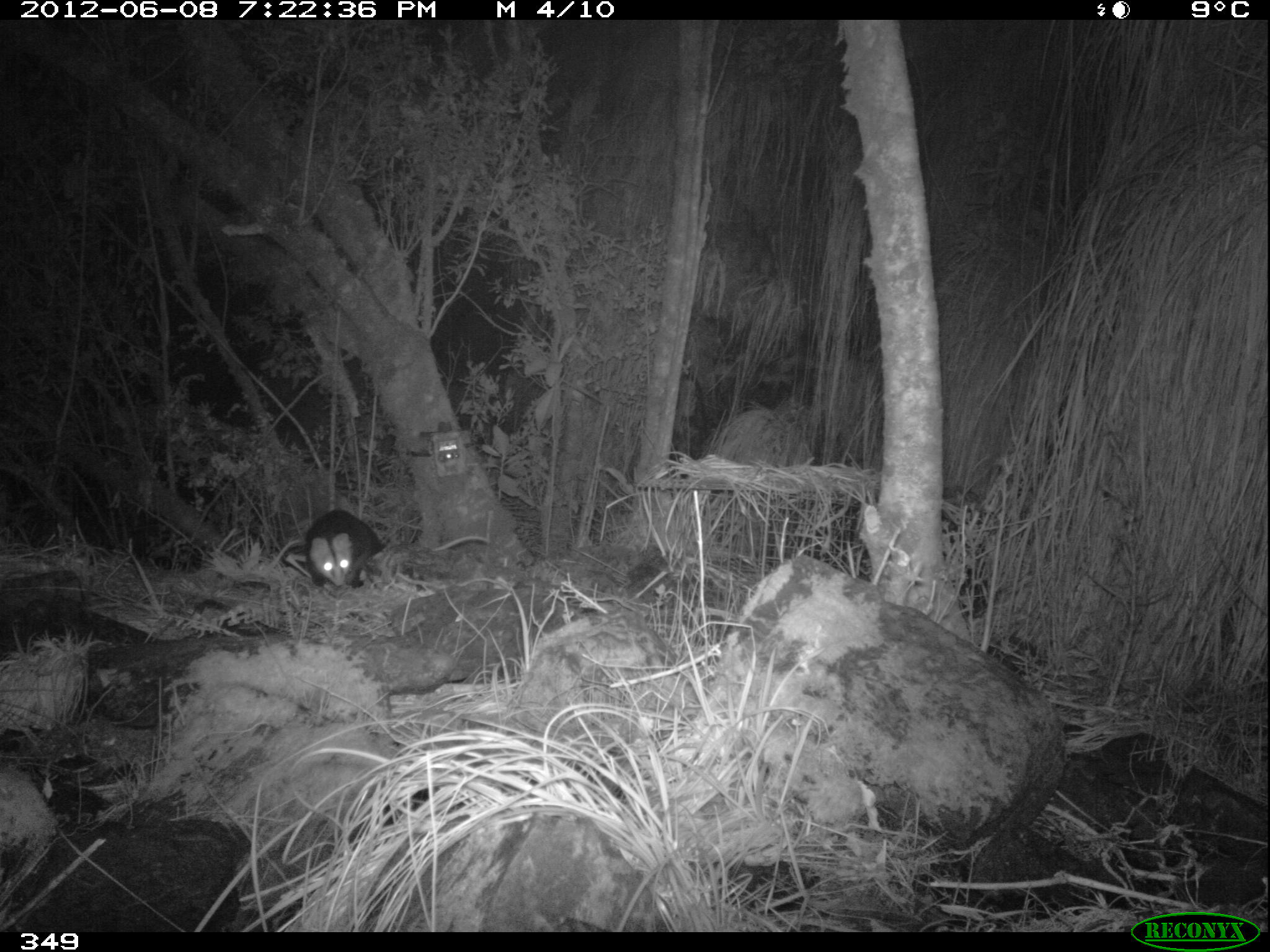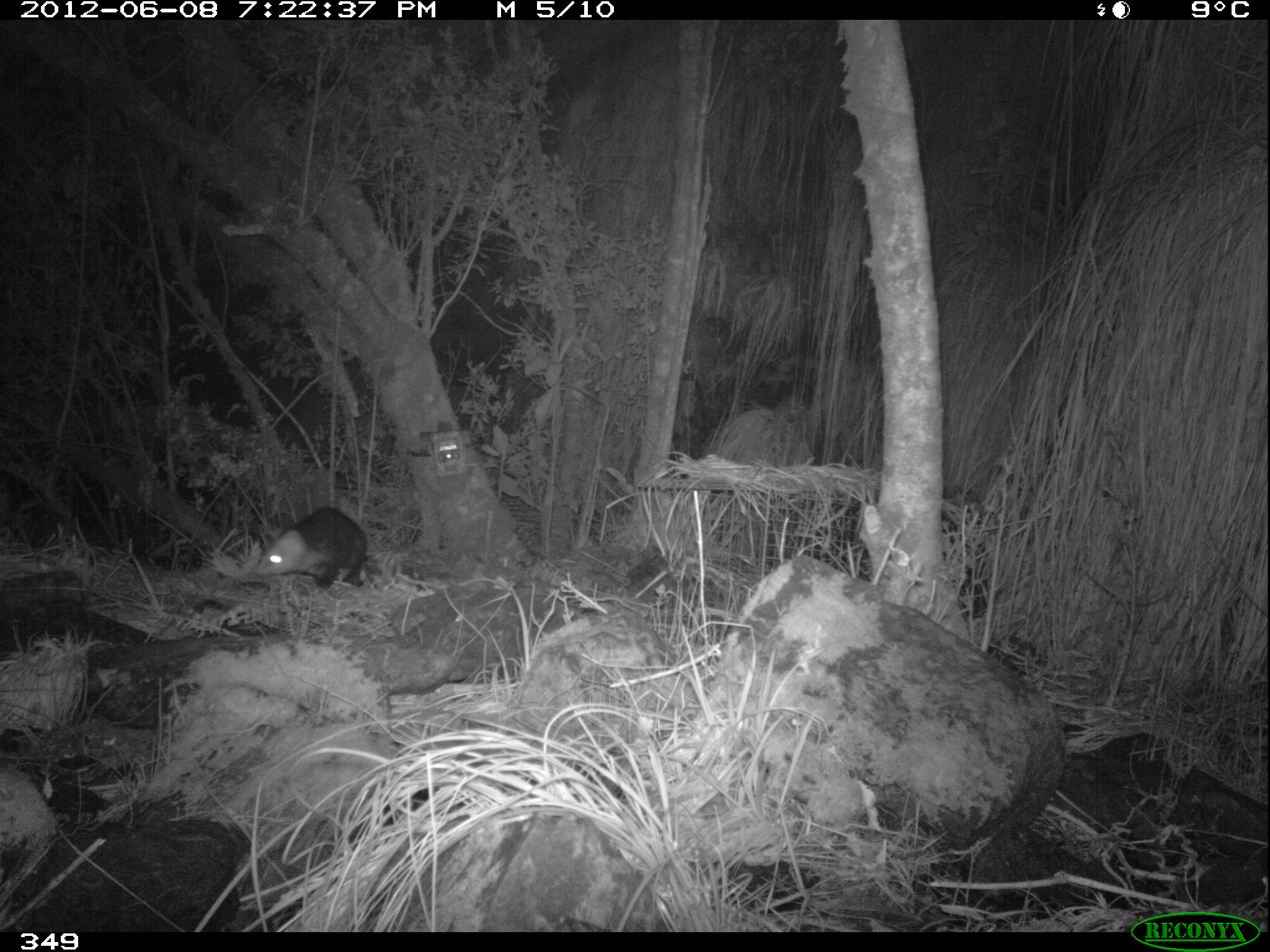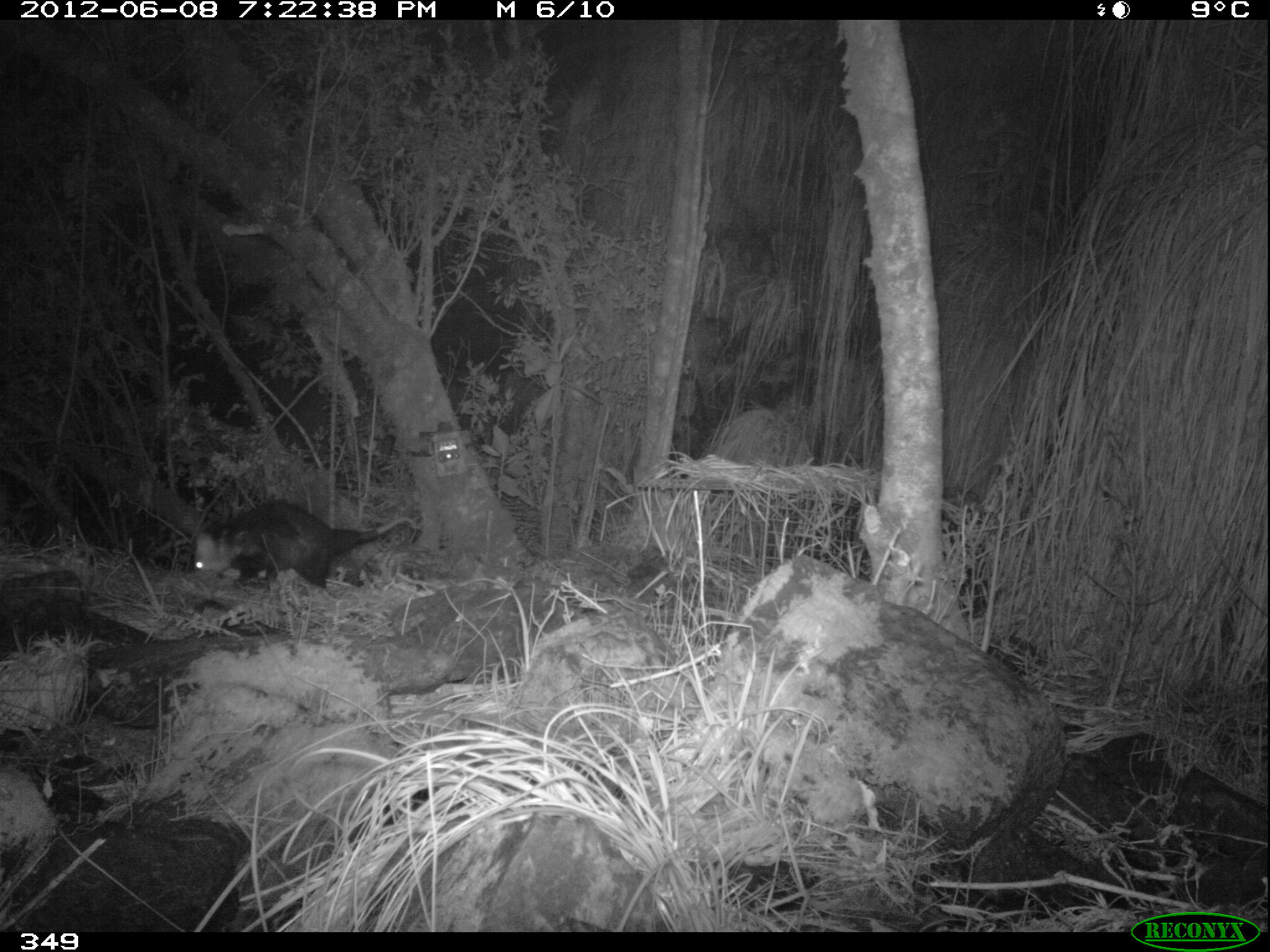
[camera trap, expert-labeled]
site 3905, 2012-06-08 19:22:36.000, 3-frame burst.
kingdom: Animalia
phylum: Chordata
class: Mammalia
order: Didelphimorphia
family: Didelphidae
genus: Didelphis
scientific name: Didelphis pernigra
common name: andean white-eared opossum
Didelphis pernigra (andean white-eared opossum).